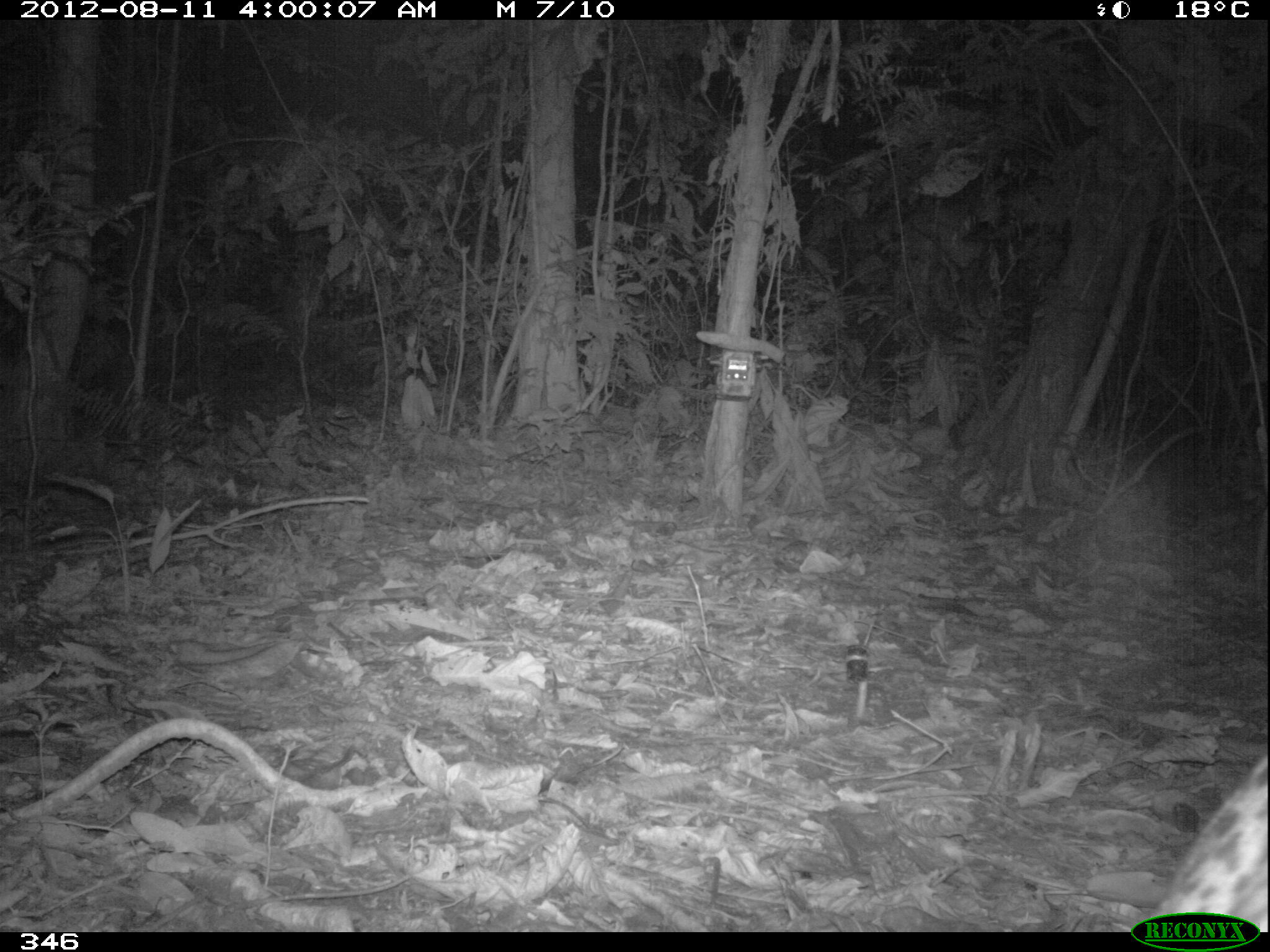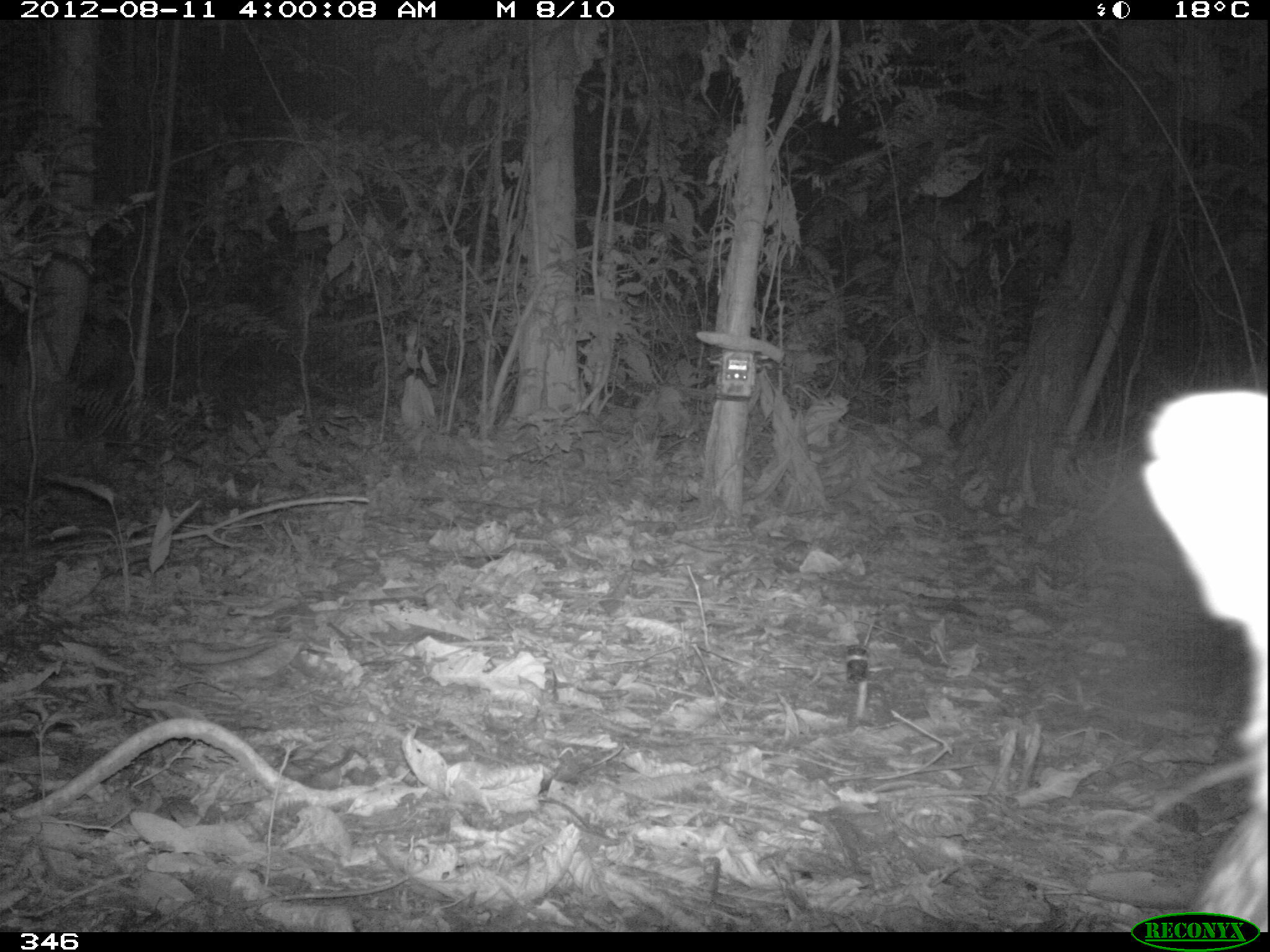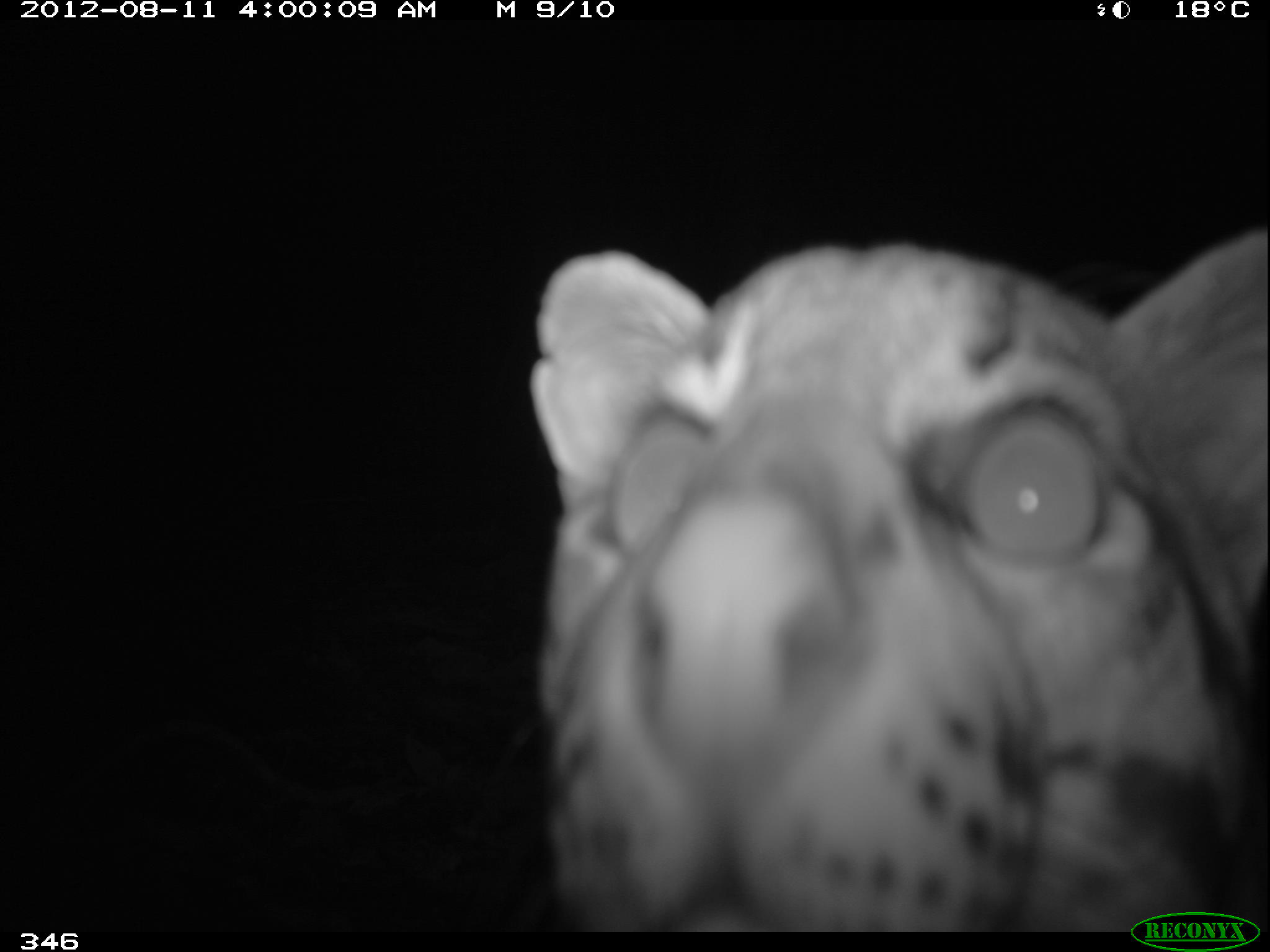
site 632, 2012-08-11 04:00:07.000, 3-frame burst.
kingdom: Animalia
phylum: Chordata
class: Mammalia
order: Carnivora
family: Felidae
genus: Leopardus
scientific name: Leopardus pardalis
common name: ocelot